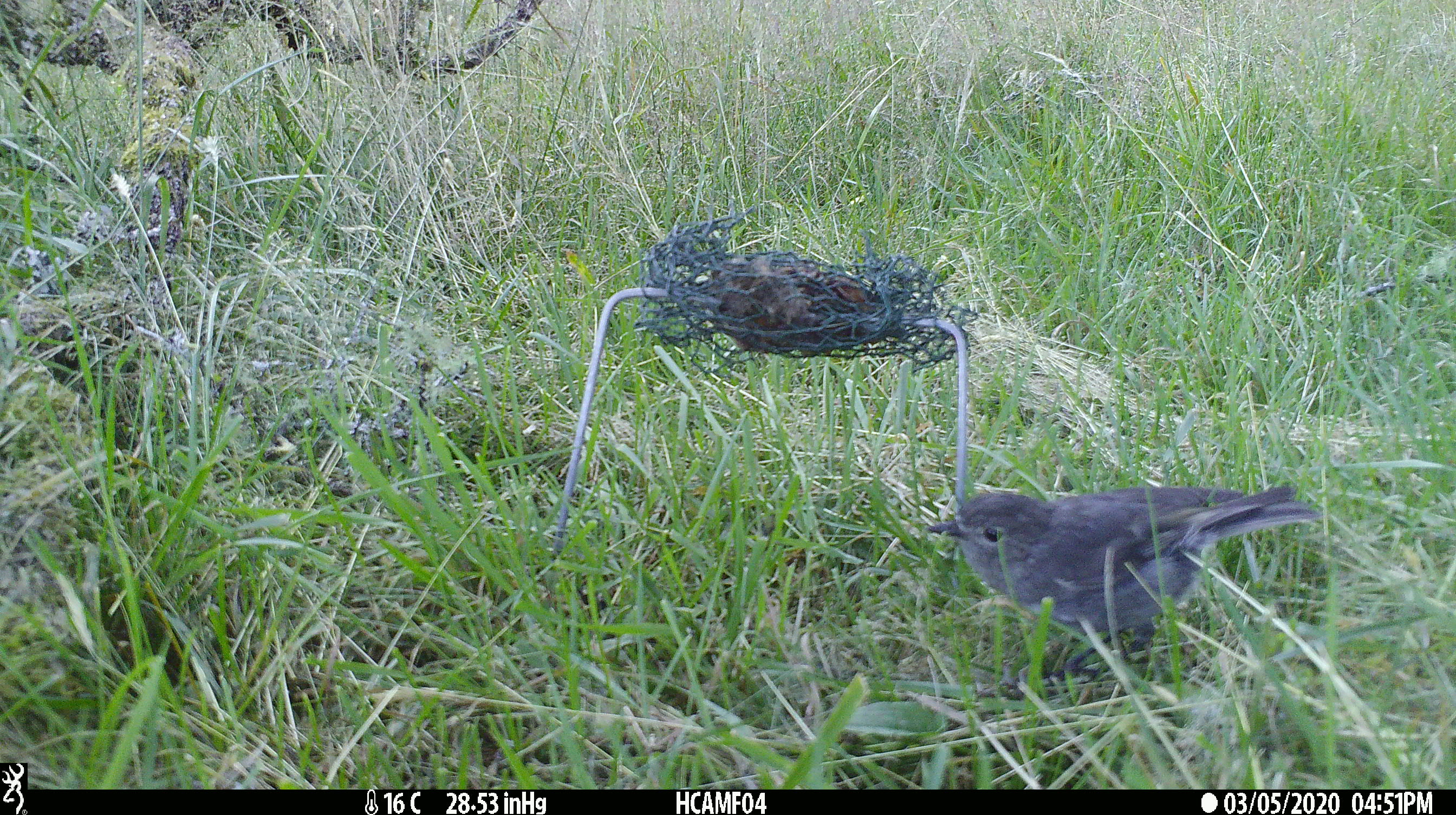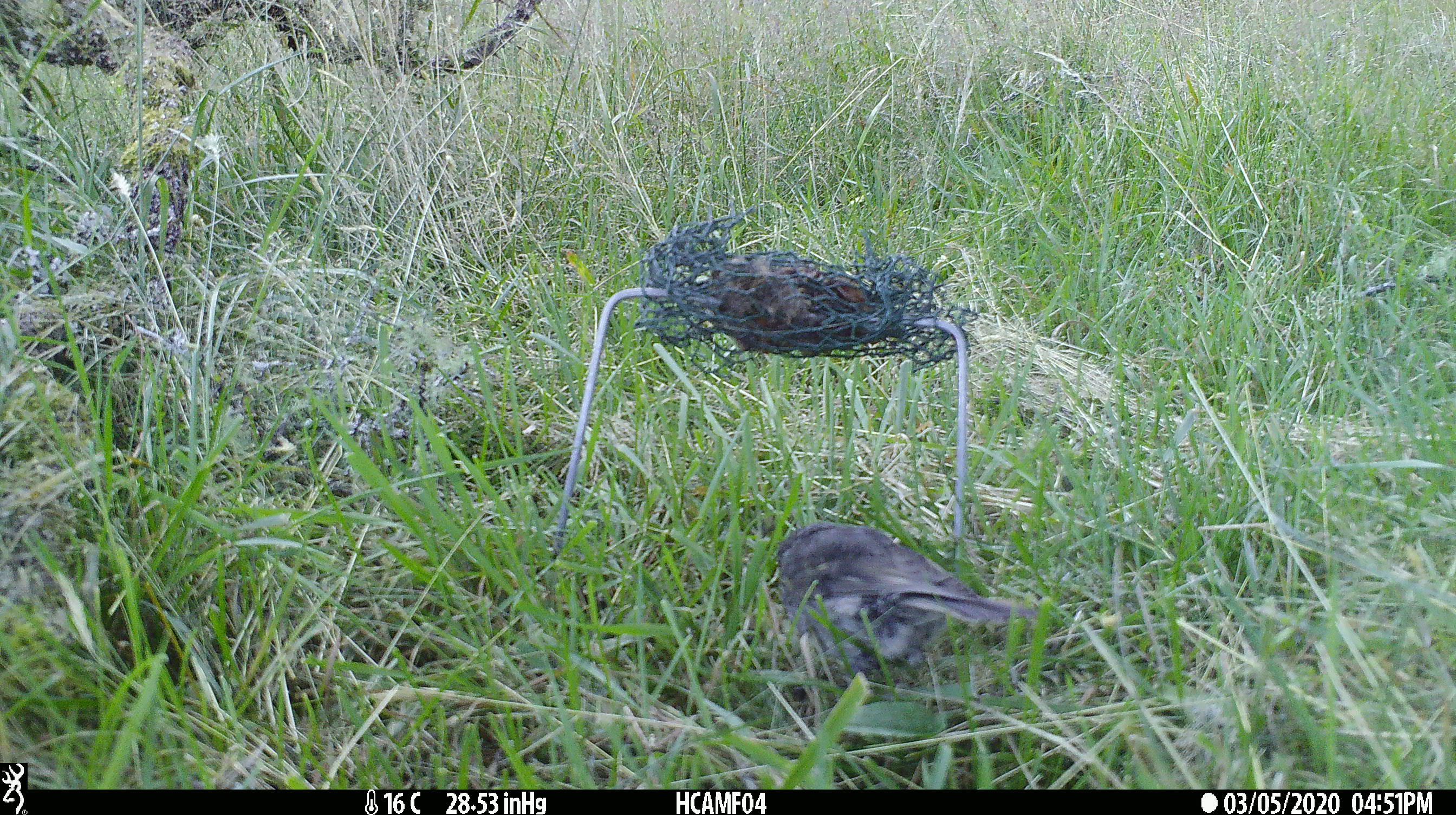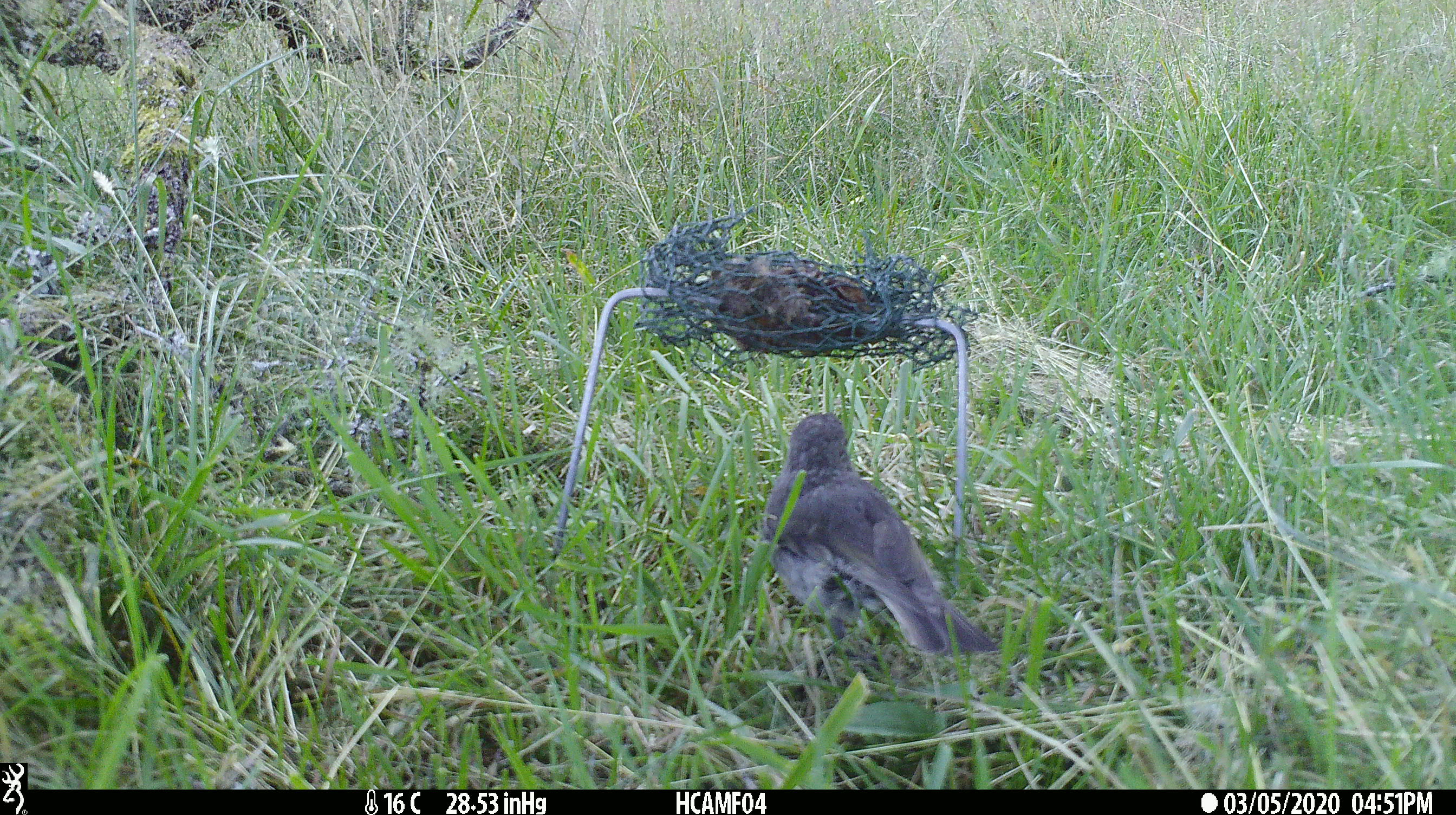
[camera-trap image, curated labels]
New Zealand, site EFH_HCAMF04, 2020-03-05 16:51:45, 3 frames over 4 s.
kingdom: Animalia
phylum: Chordata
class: Aves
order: Passeriformes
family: Petroicidae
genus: Petroica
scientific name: Petroica australis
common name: new zealand robin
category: robin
Robin (new zealand robin) (Petroica australis).